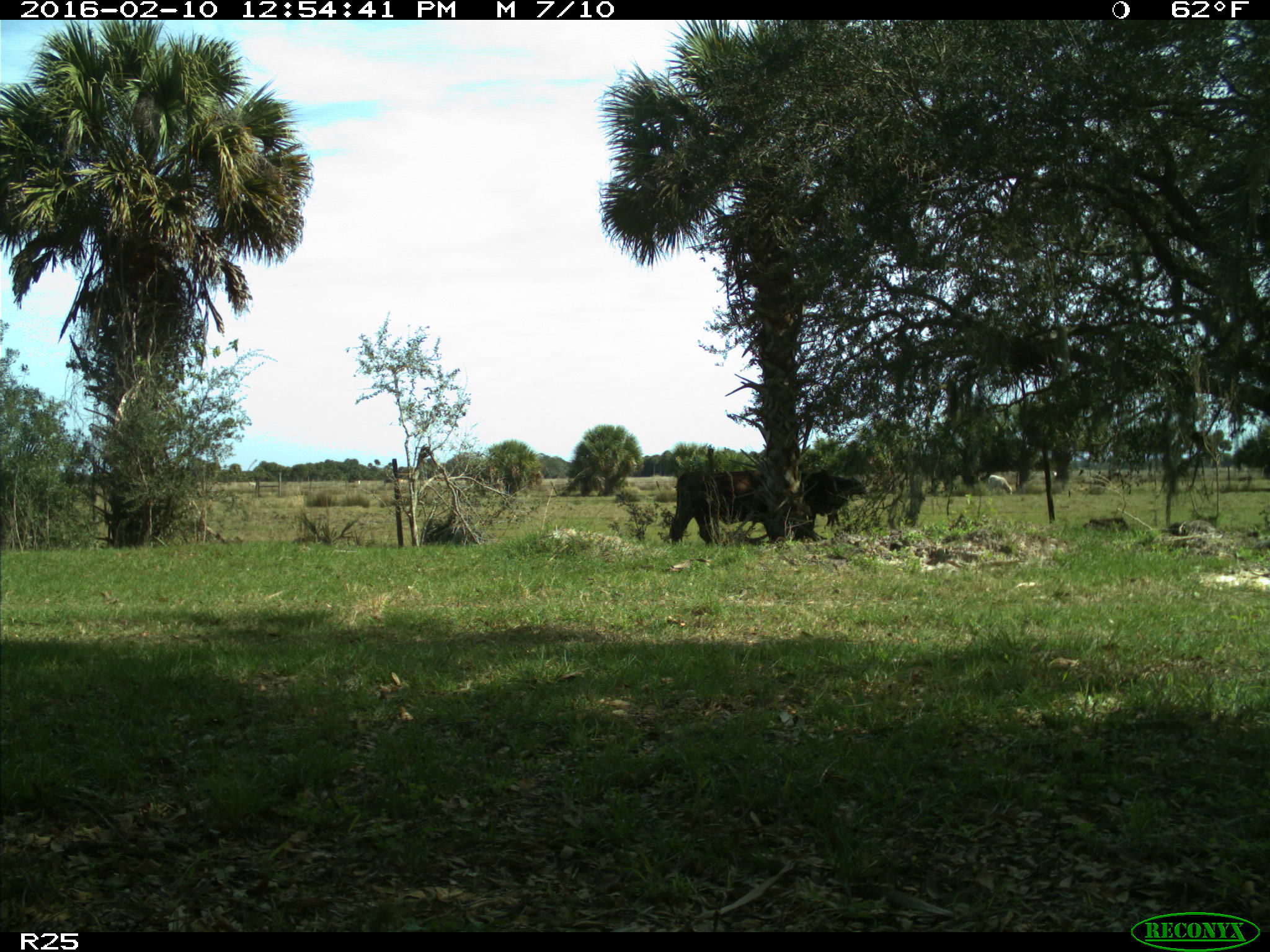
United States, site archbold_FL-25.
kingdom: Animalia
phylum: Chordata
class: Mammalia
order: Artiodactyla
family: Bovidae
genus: Bos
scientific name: Bos taurus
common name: domestic cow